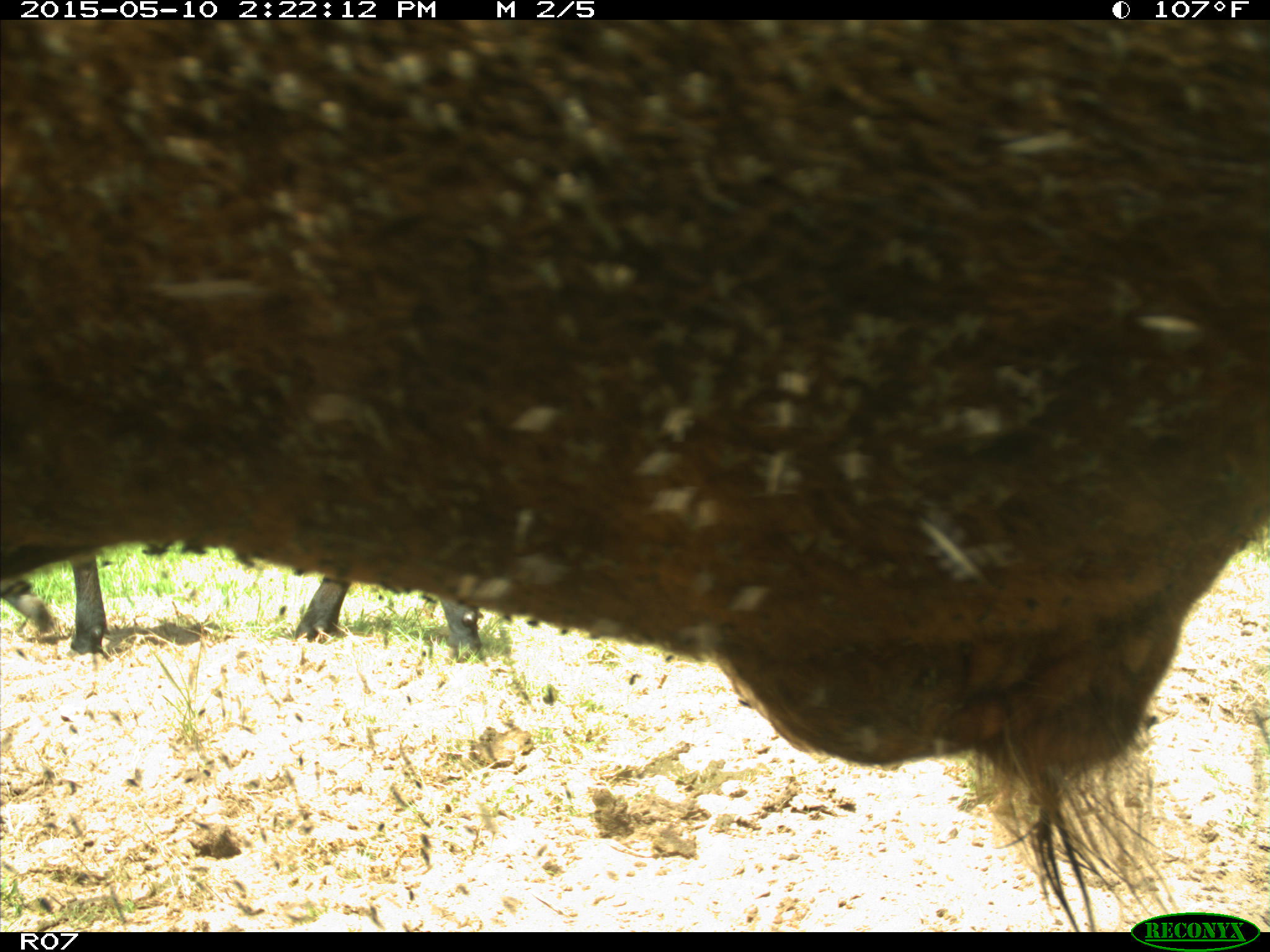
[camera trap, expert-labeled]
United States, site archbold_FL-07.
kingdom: Animalia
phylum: Chordata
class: Mammalia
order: Artiodactyla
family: Bovidae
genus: Bos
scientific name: Bos taurus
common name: domestic cow